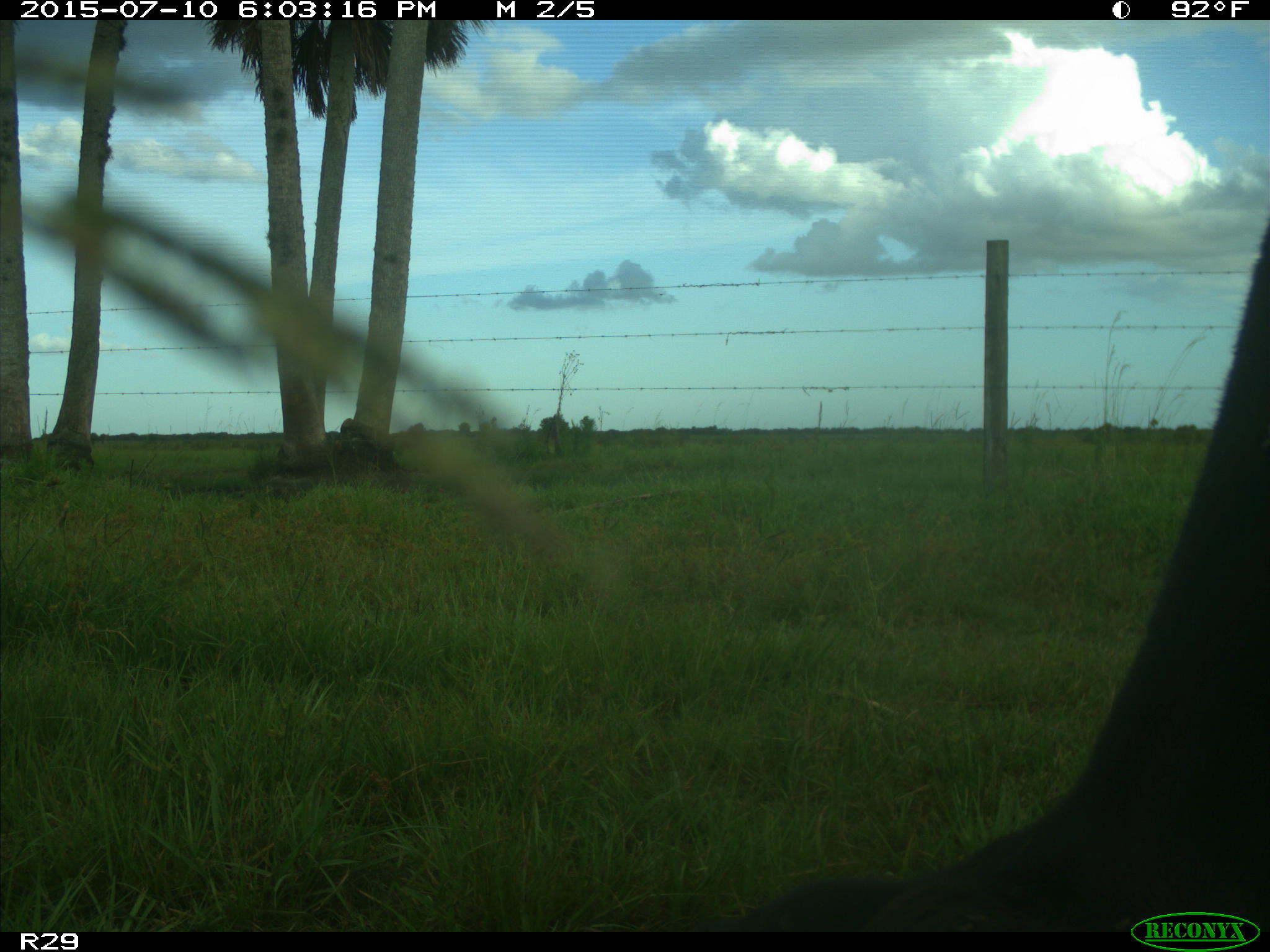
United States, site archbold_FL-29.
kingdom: Animalia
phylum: Chordata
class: Mammalia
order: Artiodactyla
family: Bovidae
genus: Bos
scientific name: Bos taurus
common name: domestic cow